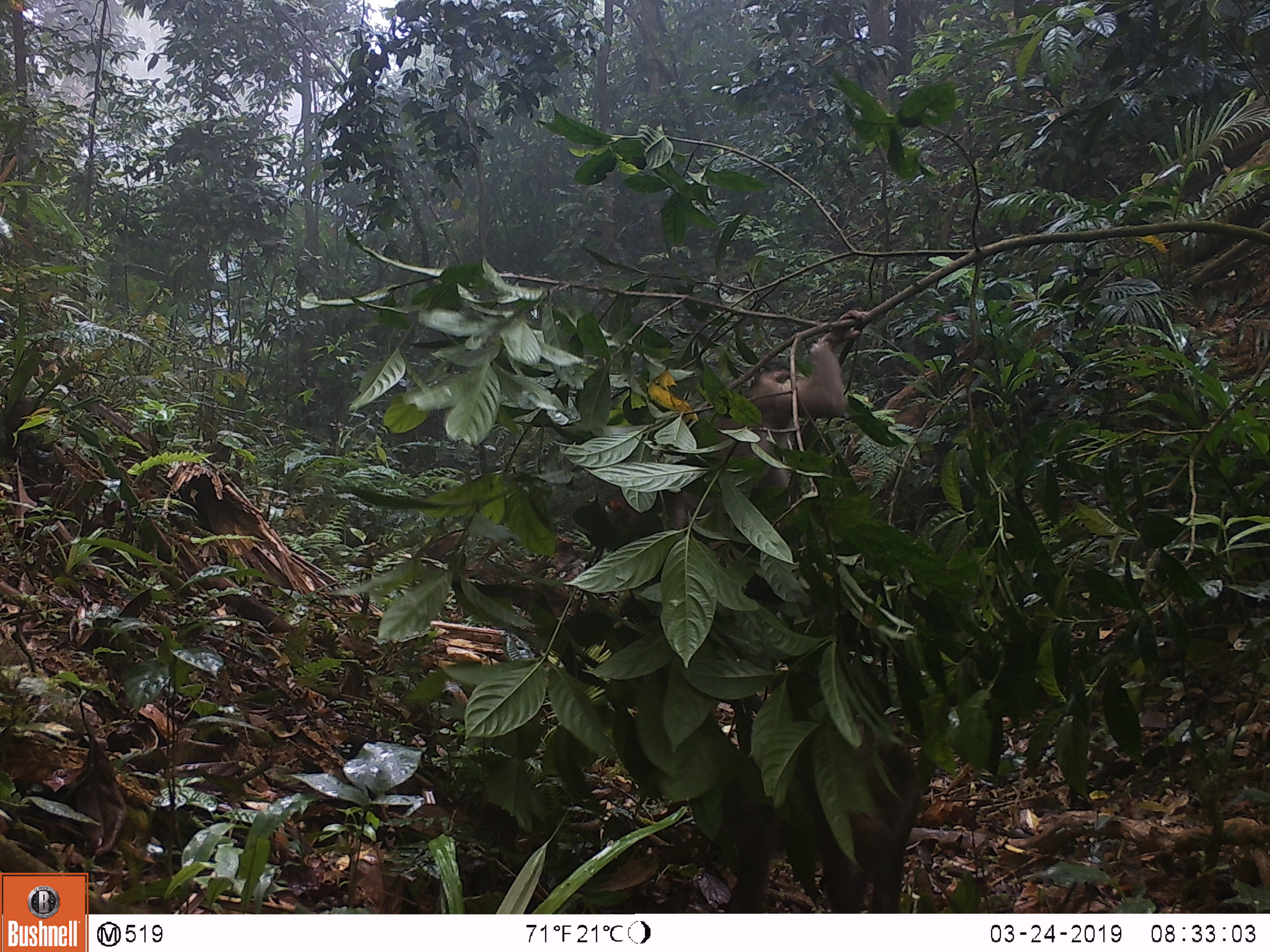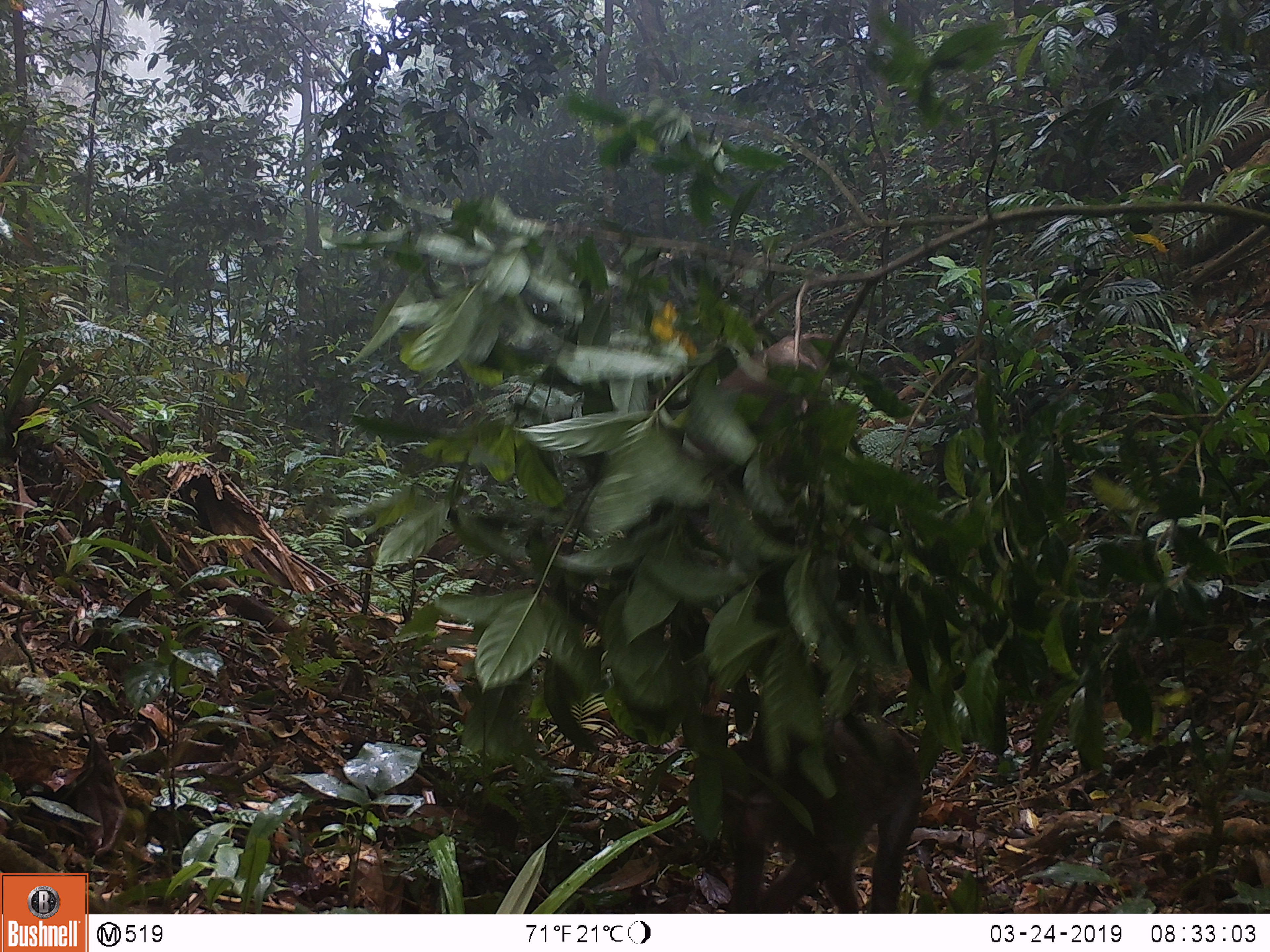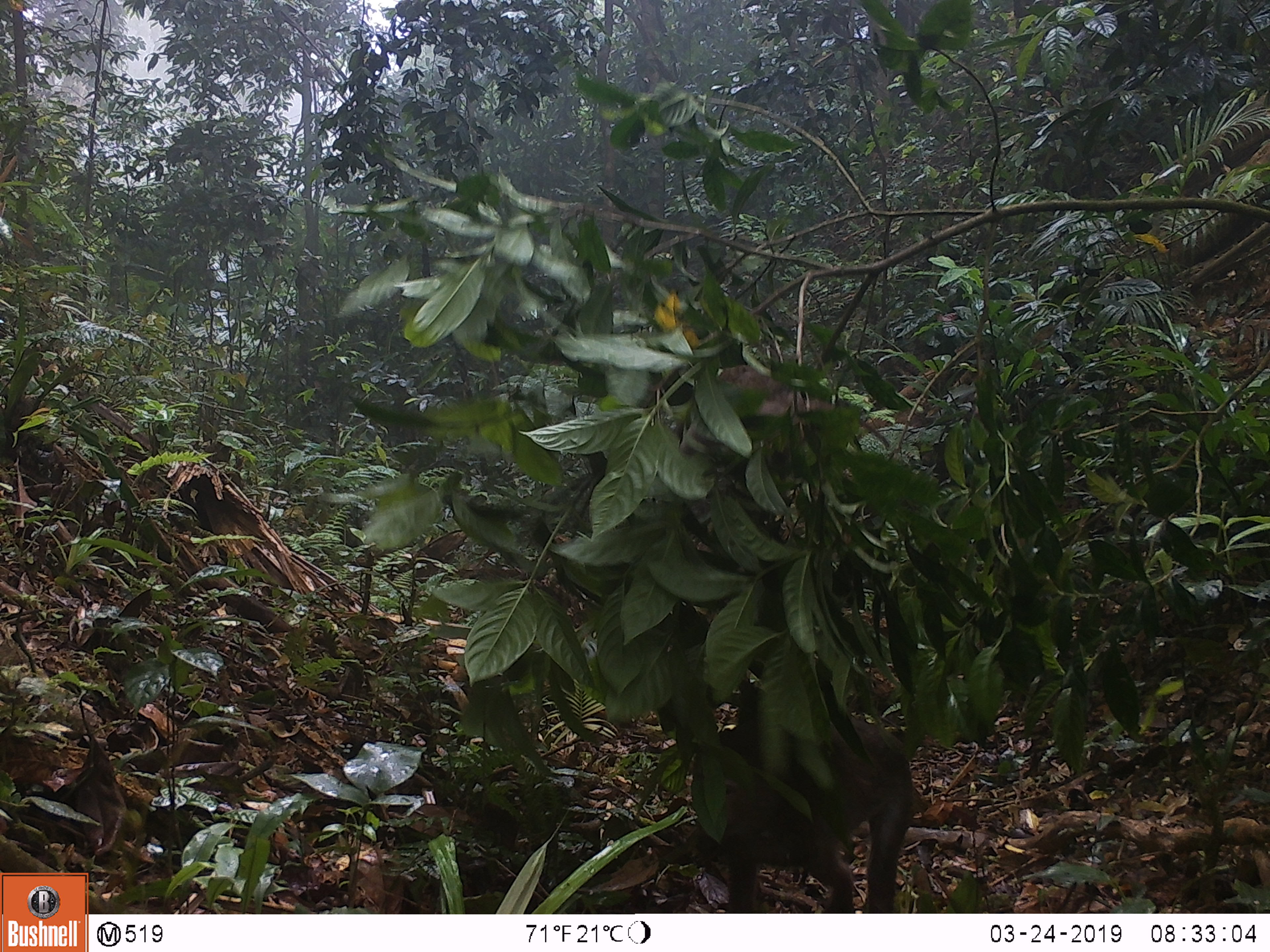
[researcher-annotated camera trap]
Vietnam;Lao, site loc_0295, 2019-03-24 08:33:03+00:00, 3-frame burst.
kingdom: Animalia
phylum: Chordata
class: Mammalia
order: Primates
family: Cercopithecidae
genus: Macaca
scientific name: Macaca nemestrina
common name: pig-tailed macaque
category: pig tailed macaque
Pig tailed macaque (pig-tailed macaque) (Macaca nemestrina). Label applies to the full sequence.